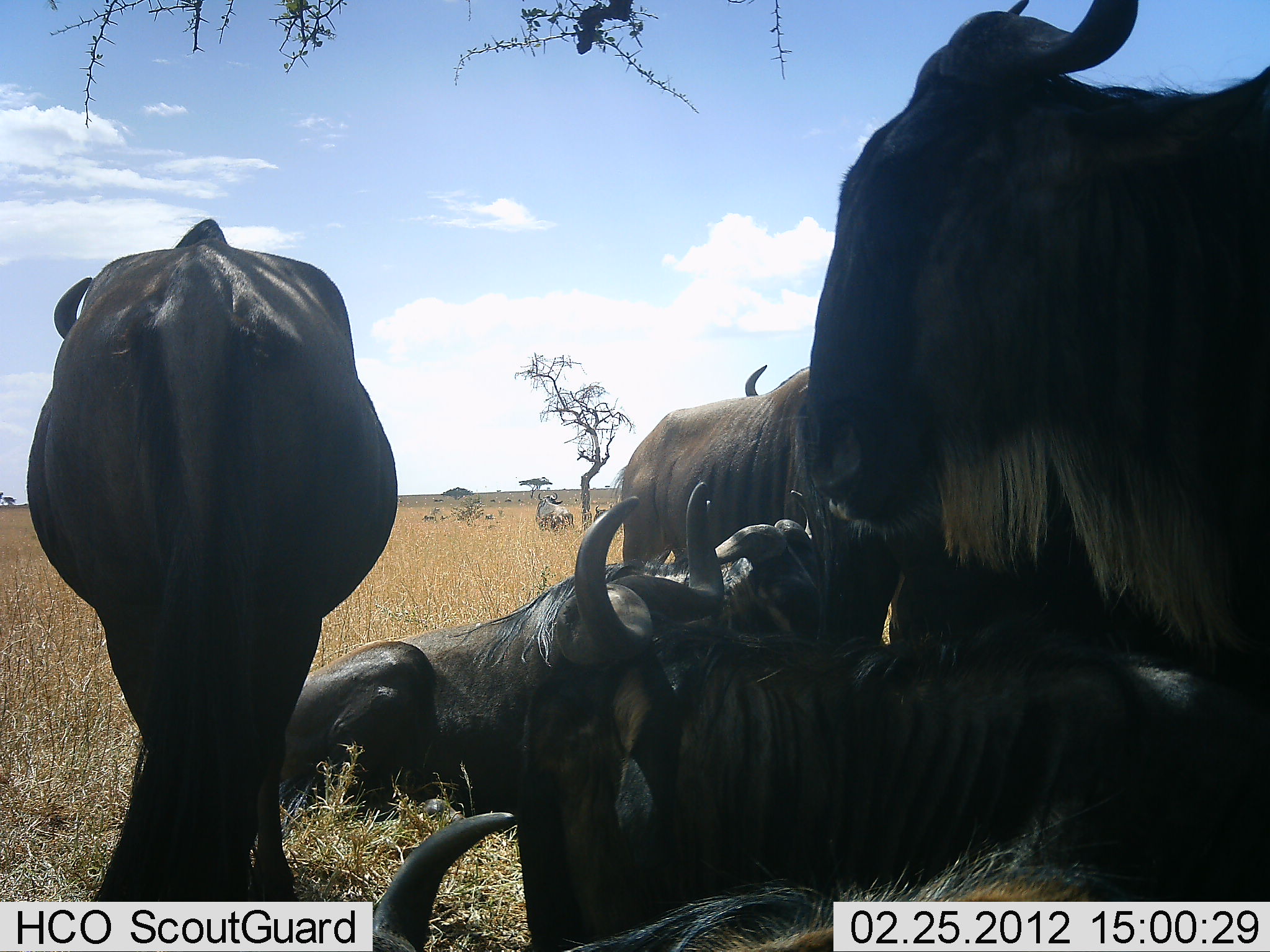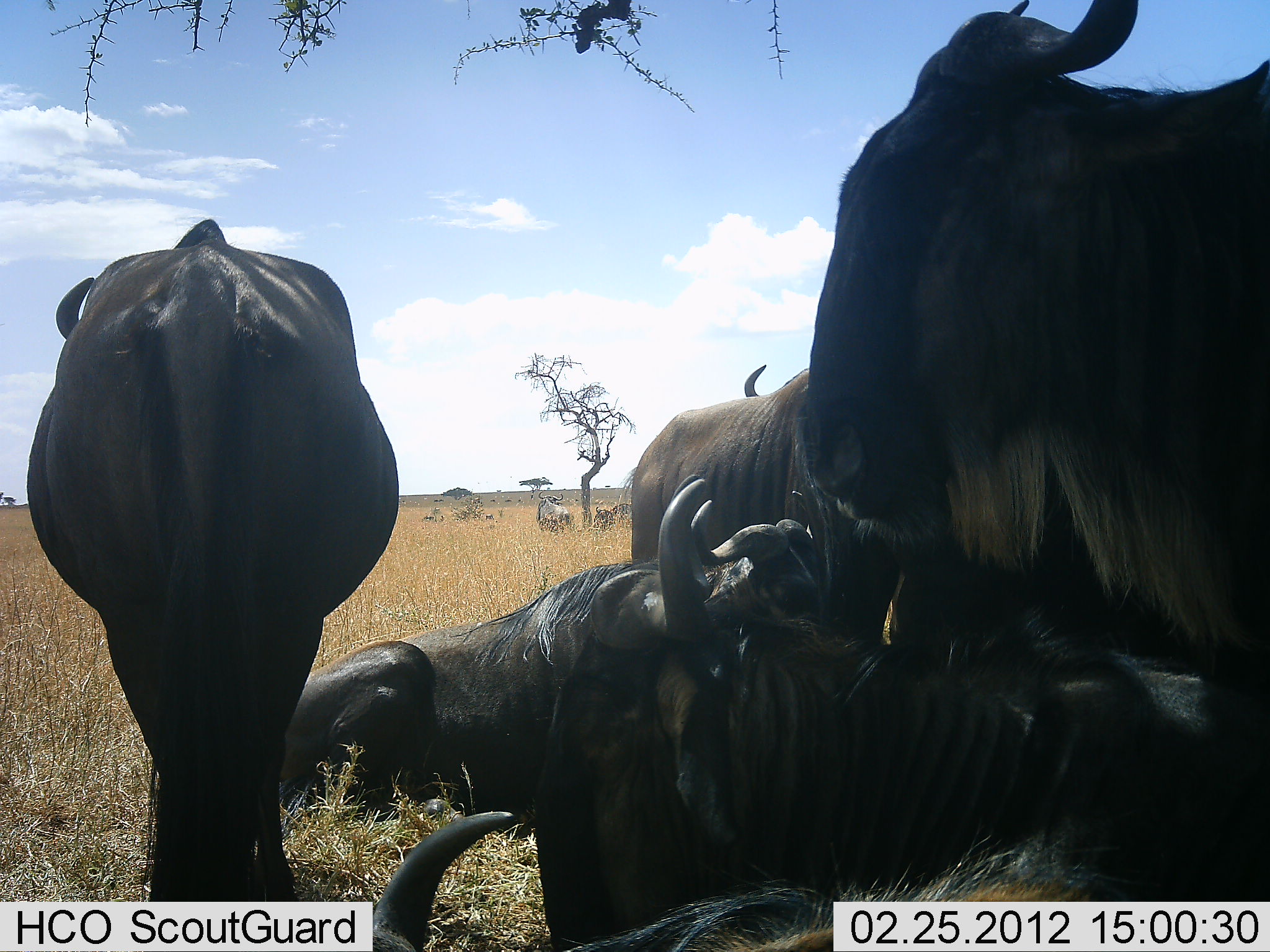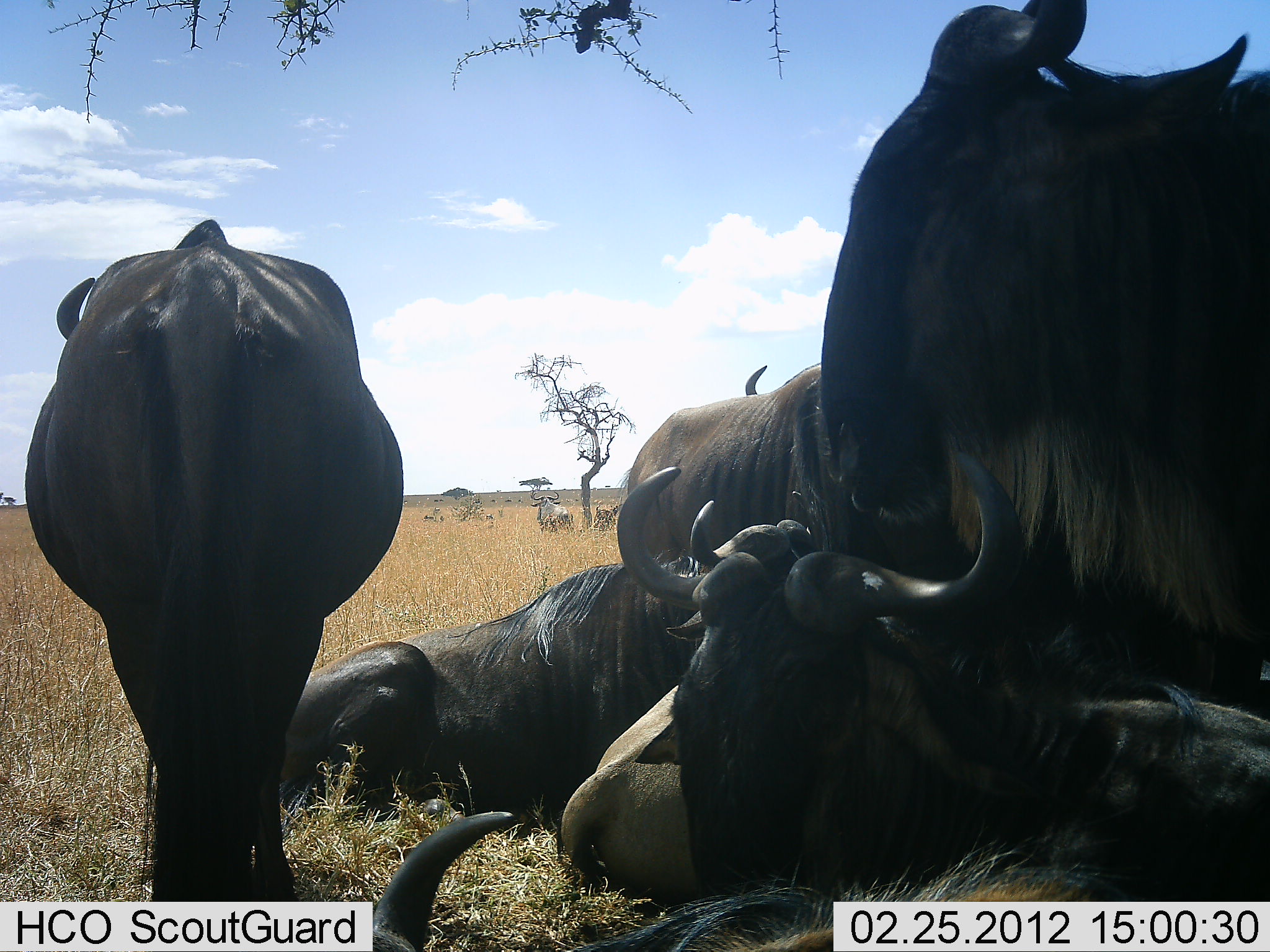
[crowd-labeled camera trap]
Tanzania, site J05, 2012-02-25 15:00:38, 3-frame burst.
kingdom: Animalia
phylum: Chordata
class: Mammalia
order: Artiodactyla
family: Bovidae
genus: Connochaetes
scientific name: Connochaetes taurinus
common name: blue wildebeest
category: wildebeest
Wildebeest (blue wildebeest) (Connochaetes taurinus), count 7. Behavior (volunteer vote fractions): standing 79%, resting 86%, moving 0%, interacting 14%. Young present (vote fraction): 0%. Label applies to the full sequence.